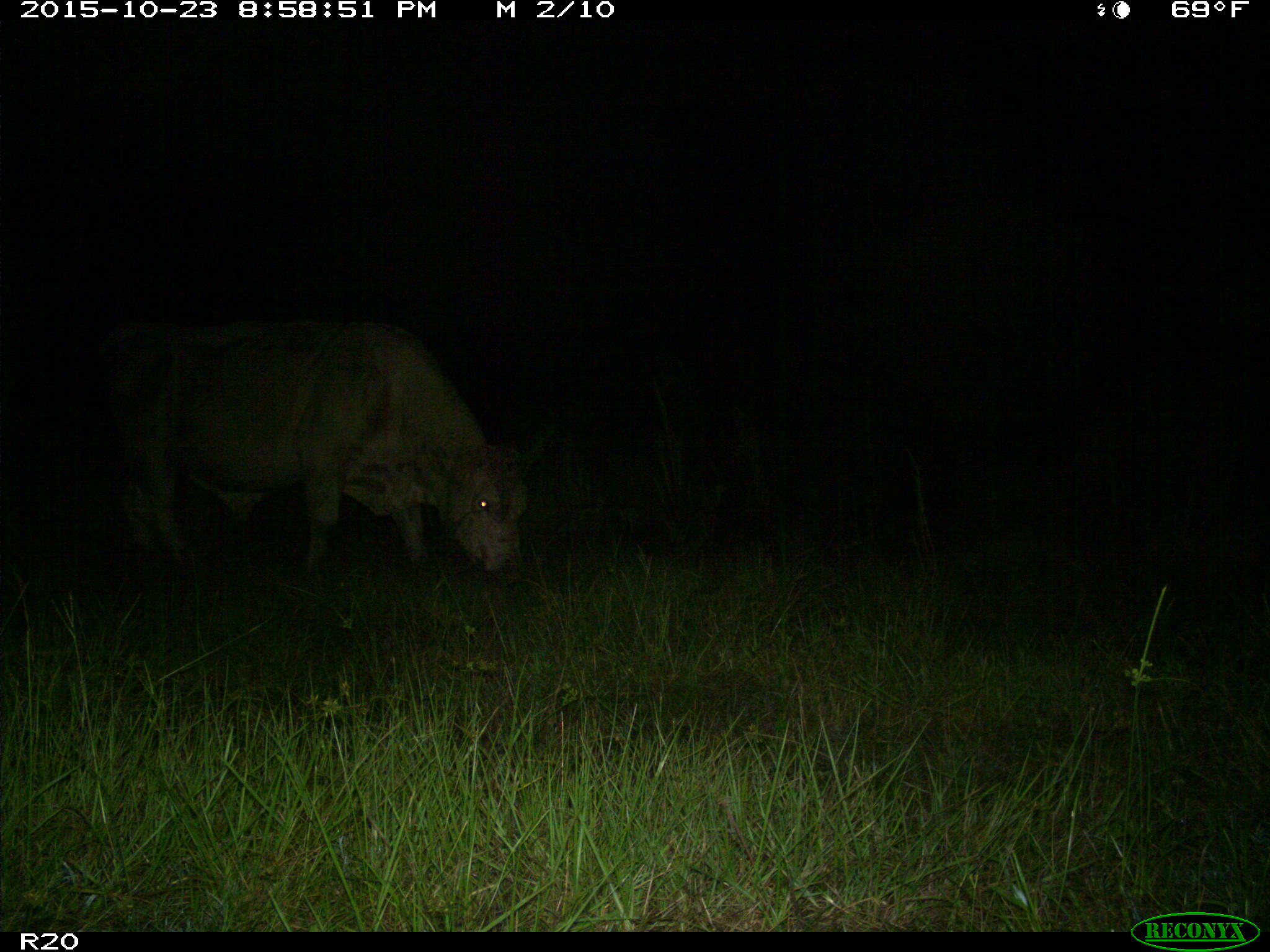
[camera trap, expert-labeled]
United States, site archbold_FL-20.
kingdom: Animalia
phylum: Chordata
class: Mammalia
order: Artiodactyla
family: Bovidae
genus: Bos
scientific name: Bos taurus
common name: domestic cow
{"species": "Bos taurus (domestic cow)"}